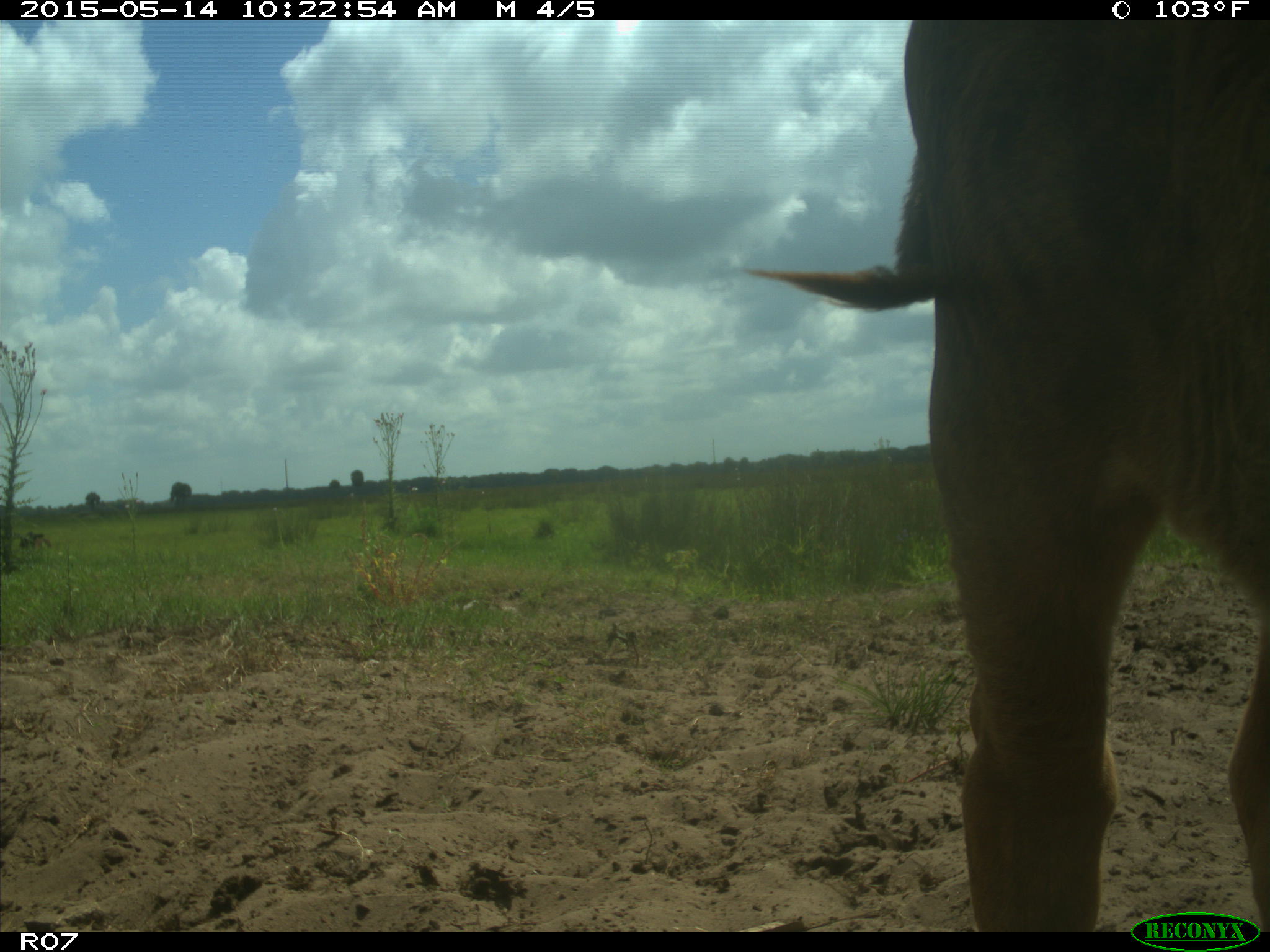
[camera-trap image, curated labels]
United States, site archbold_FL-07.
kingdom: Animalia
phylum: Chordata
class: Mammalia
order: Artiodactyla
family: Bovidae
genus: Bos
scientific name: Bos taurus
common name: domestic cow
Bos taurus (domestic cow).